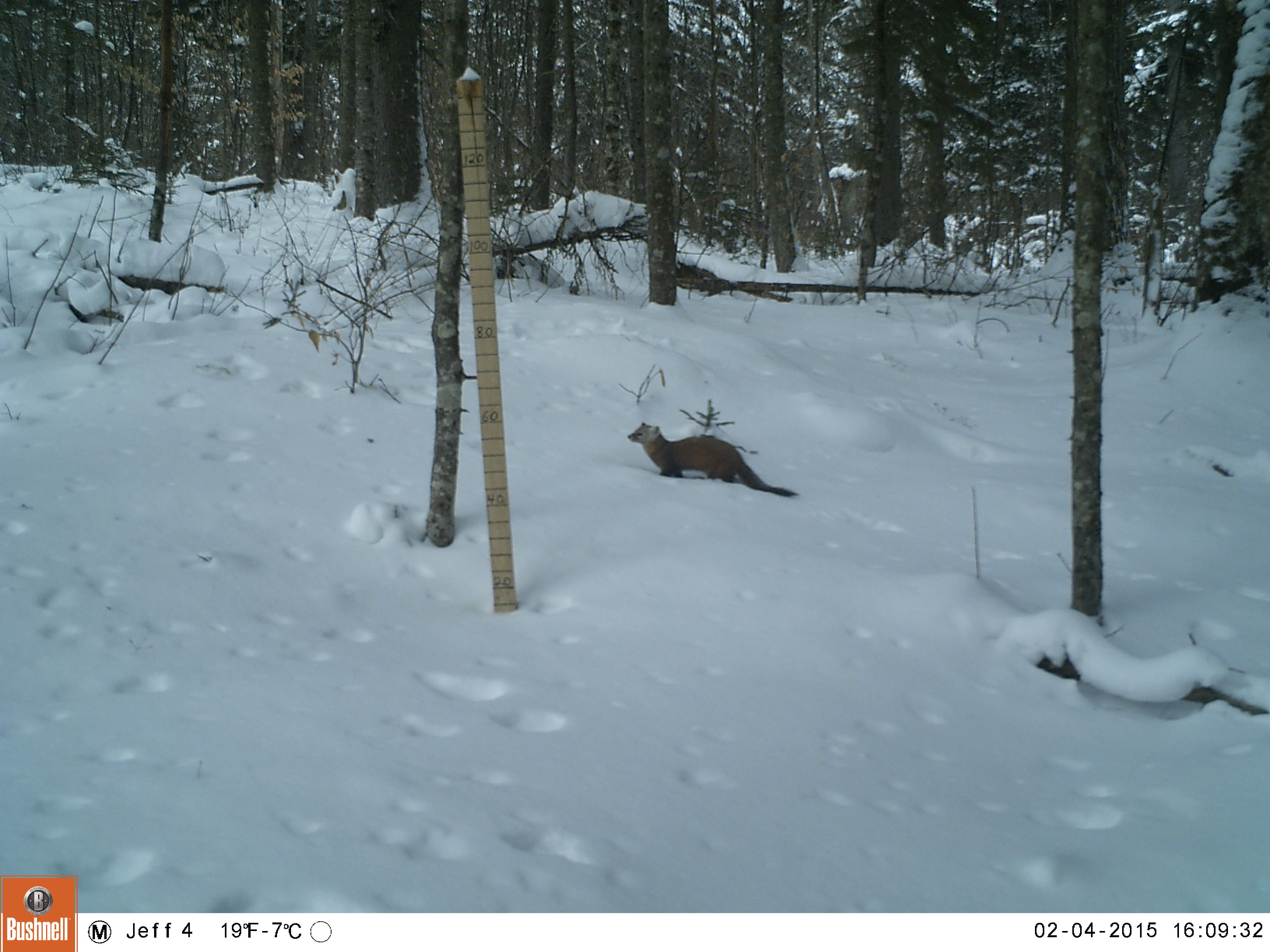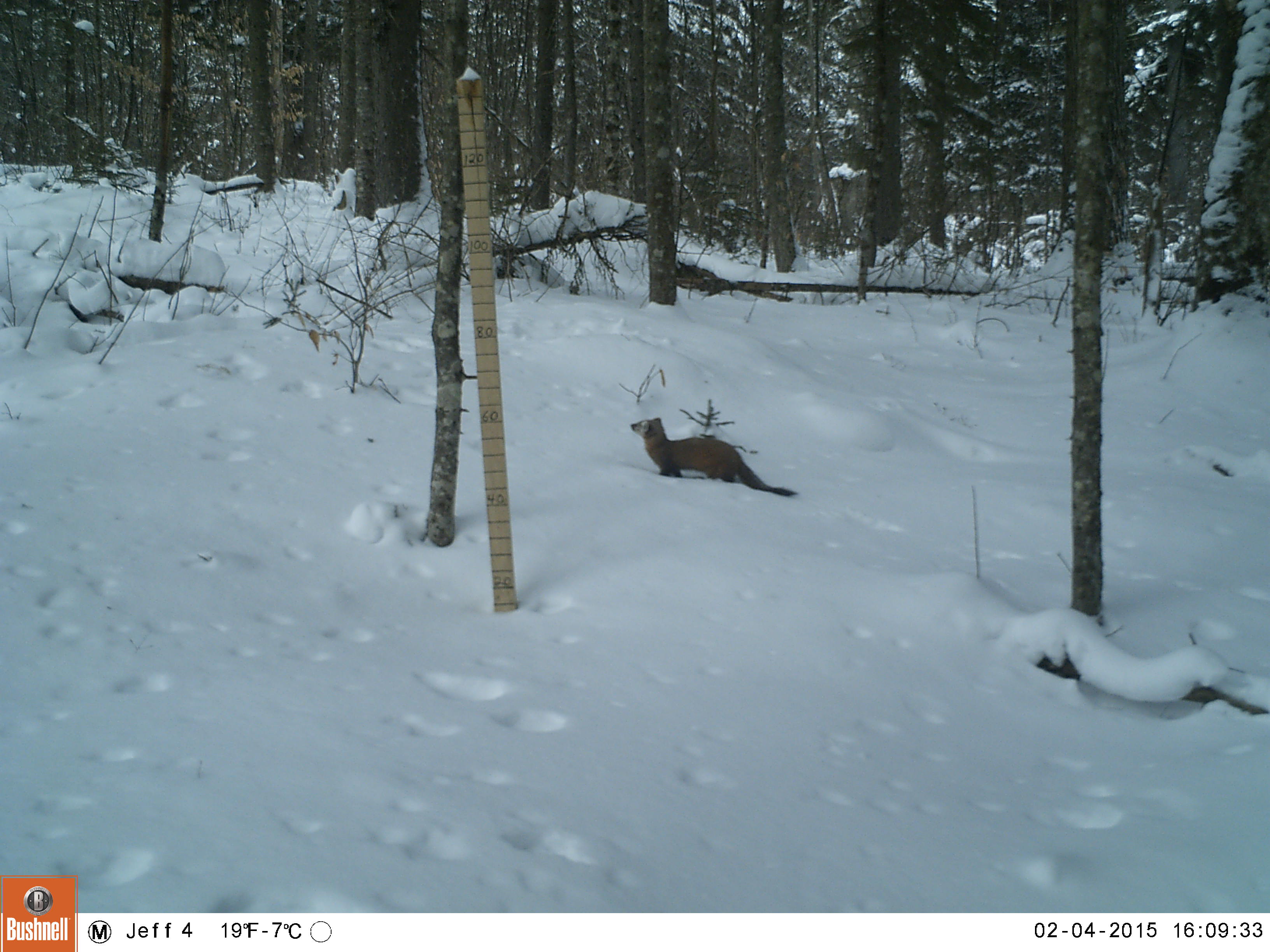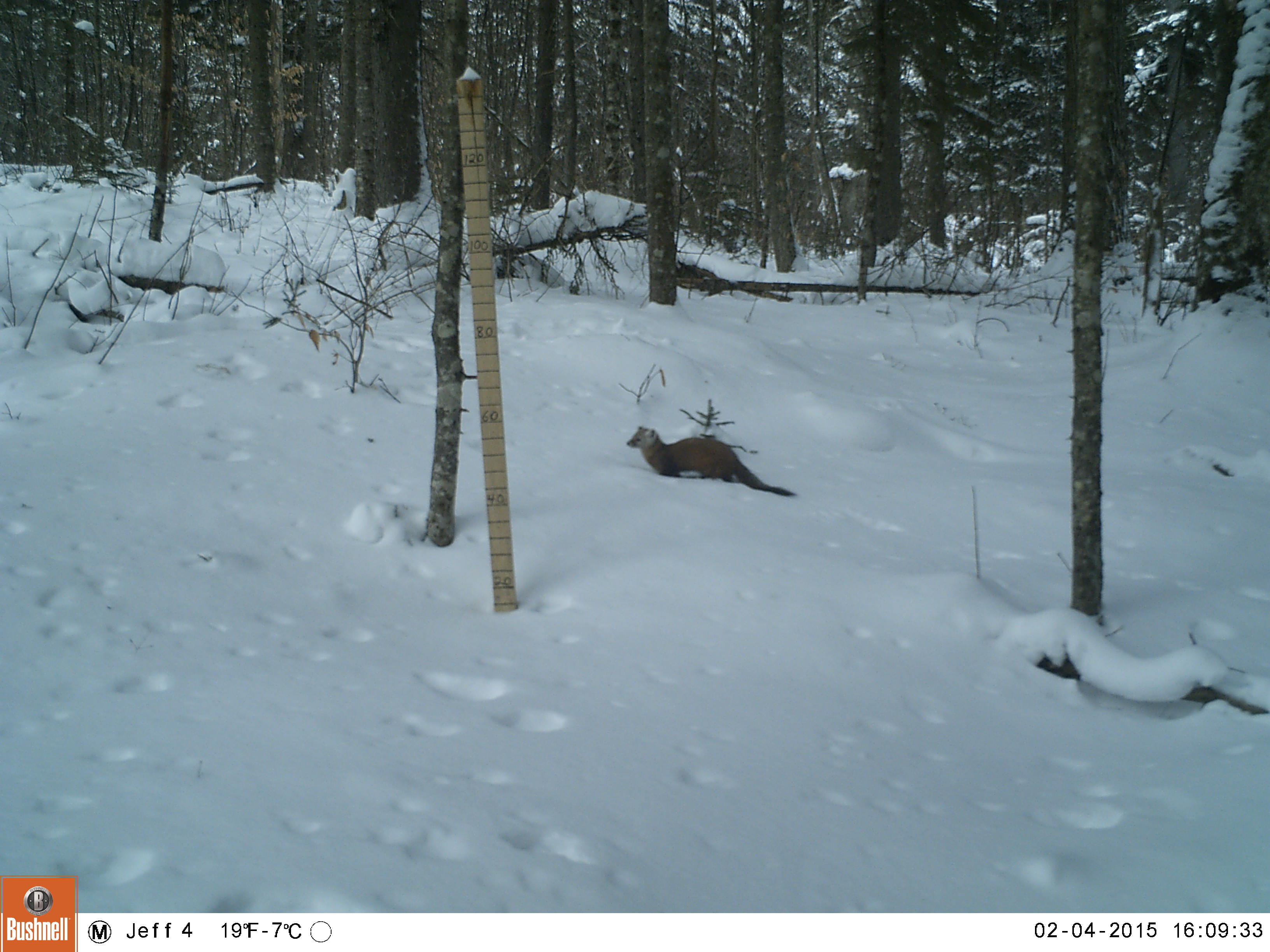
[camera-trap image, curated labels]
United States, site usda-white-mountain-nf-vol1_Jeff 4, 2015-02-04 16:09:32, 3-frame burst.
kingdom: Animalia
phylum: Chordata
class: Mammalia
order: Carnivora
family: Mustelidae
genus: Martes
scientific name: Martes americana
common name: american marten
American marten (Martes americana).